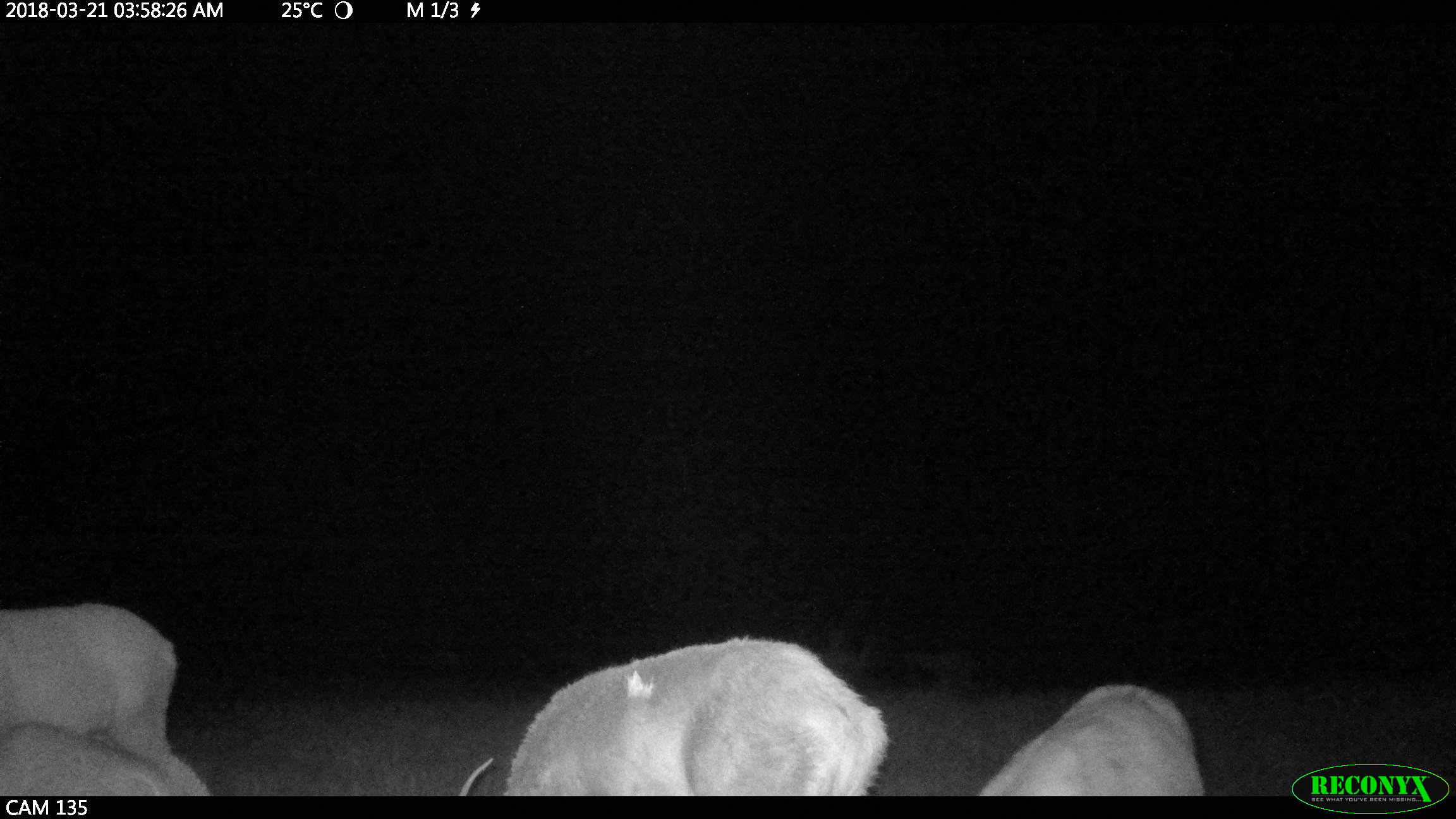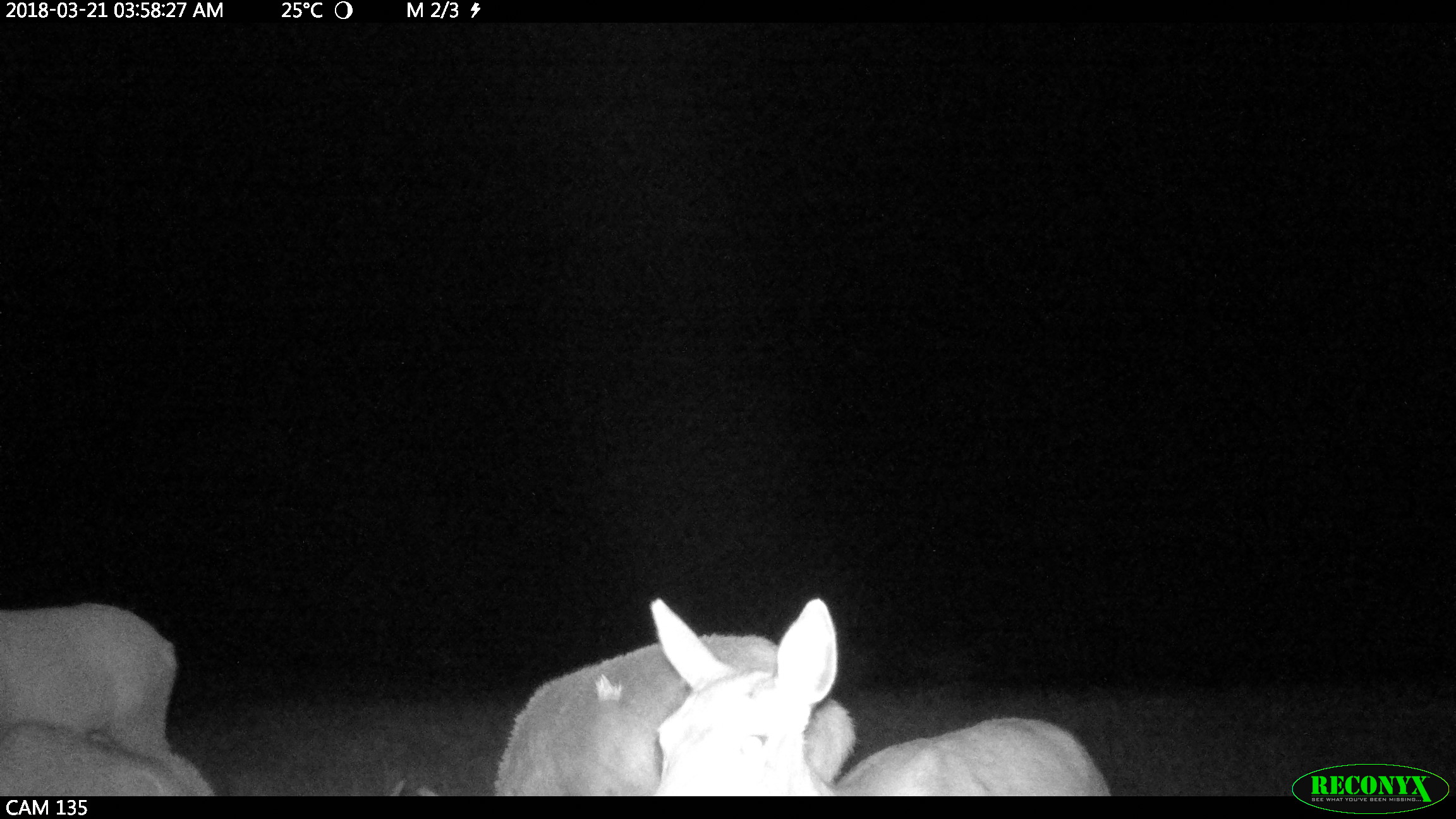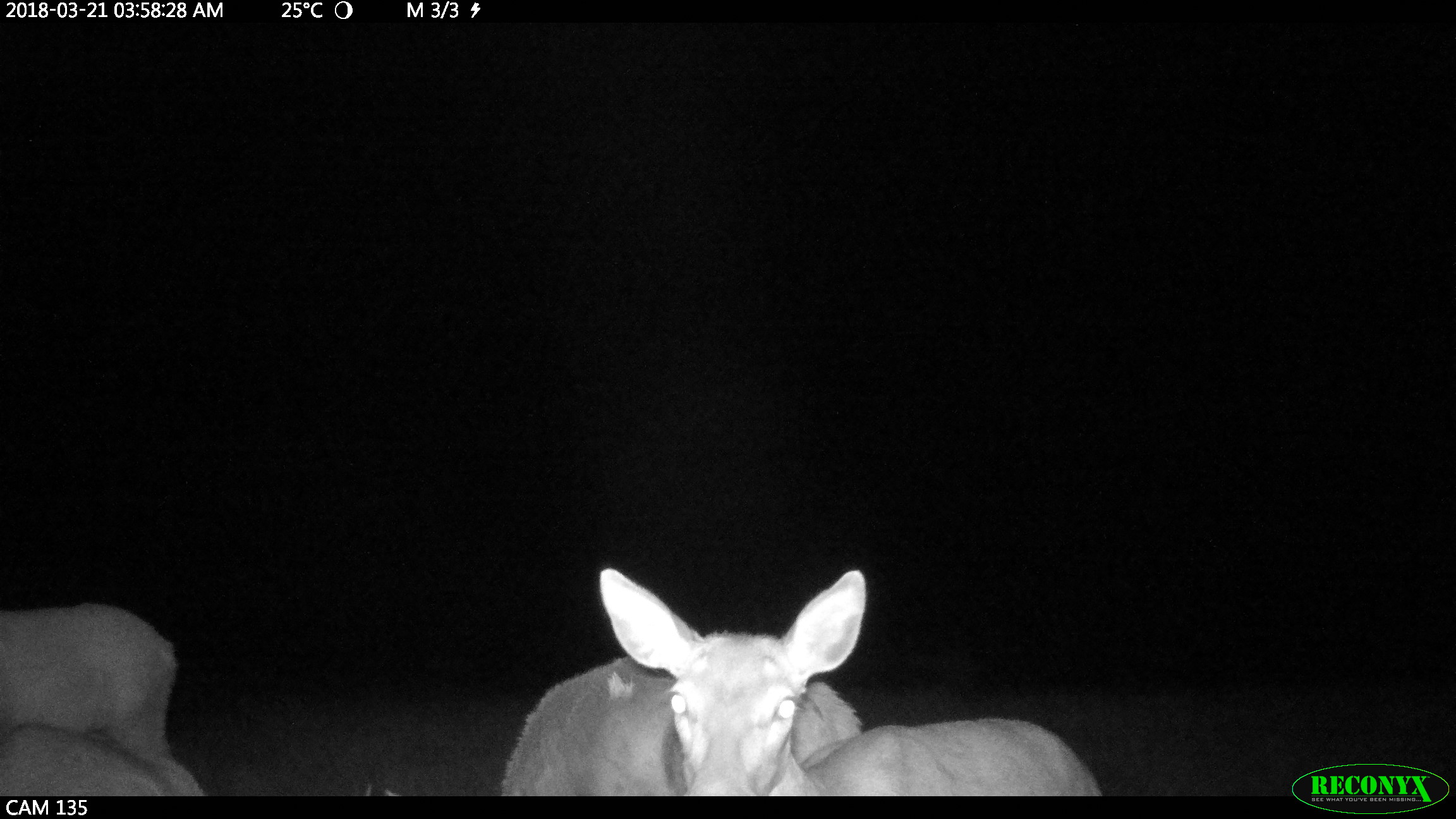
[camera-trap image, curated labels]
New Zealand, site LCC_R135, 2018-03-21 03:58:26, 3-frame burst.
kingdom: Animalia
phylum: Chordata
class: Mammalia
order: Artiodactyla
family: Cervidae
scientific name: Cervidae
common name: deer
Deer (Cervidae).